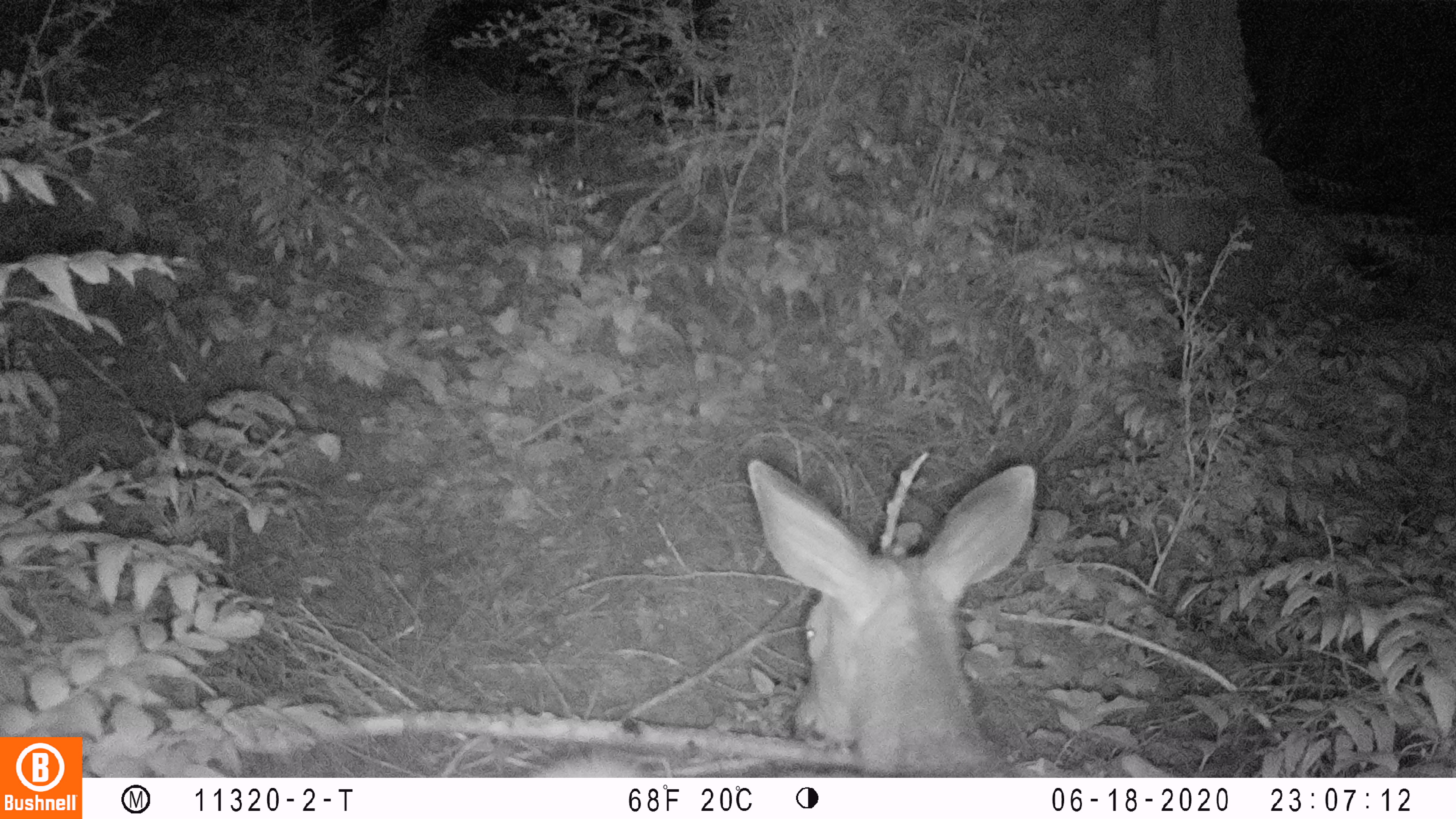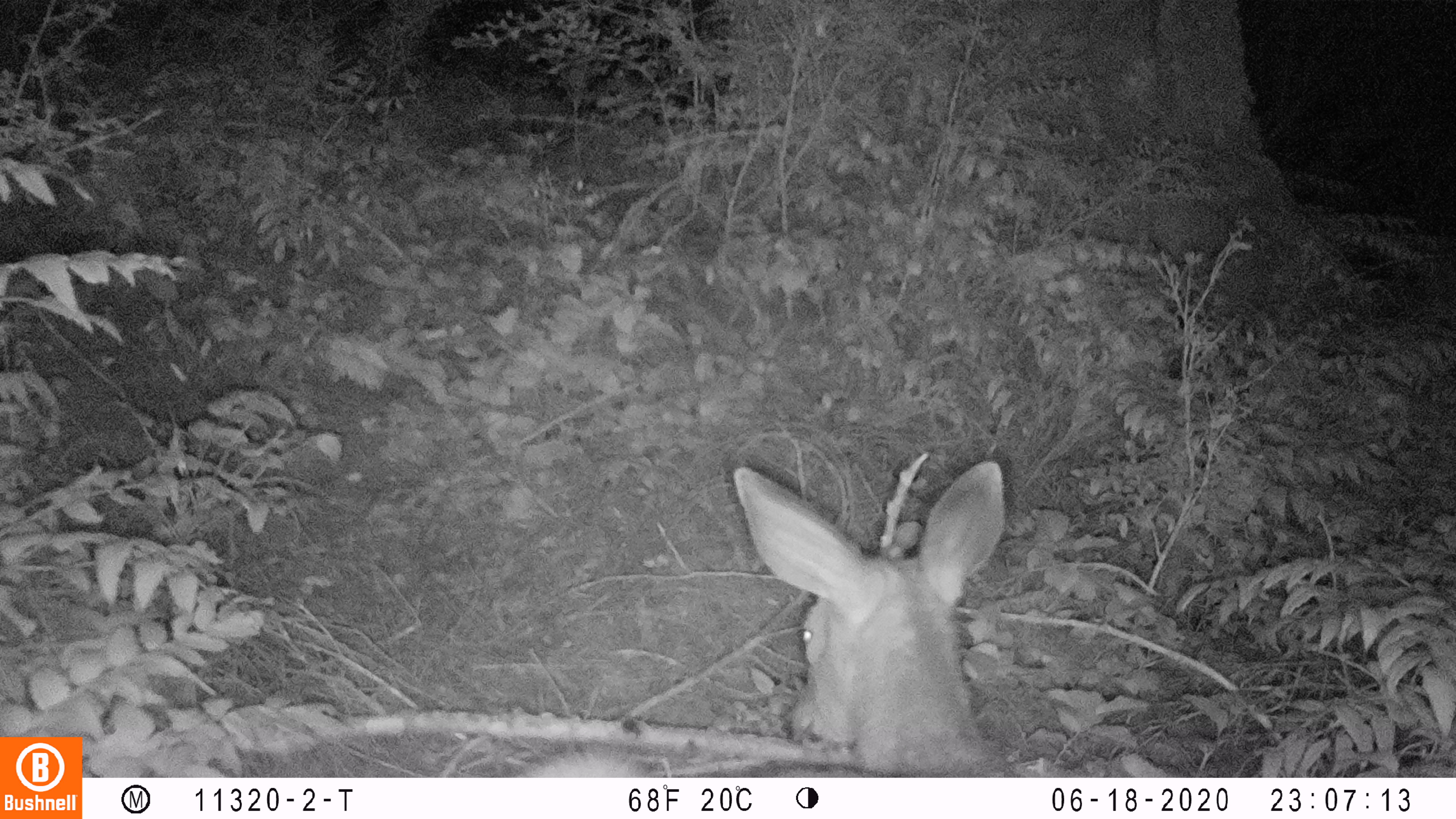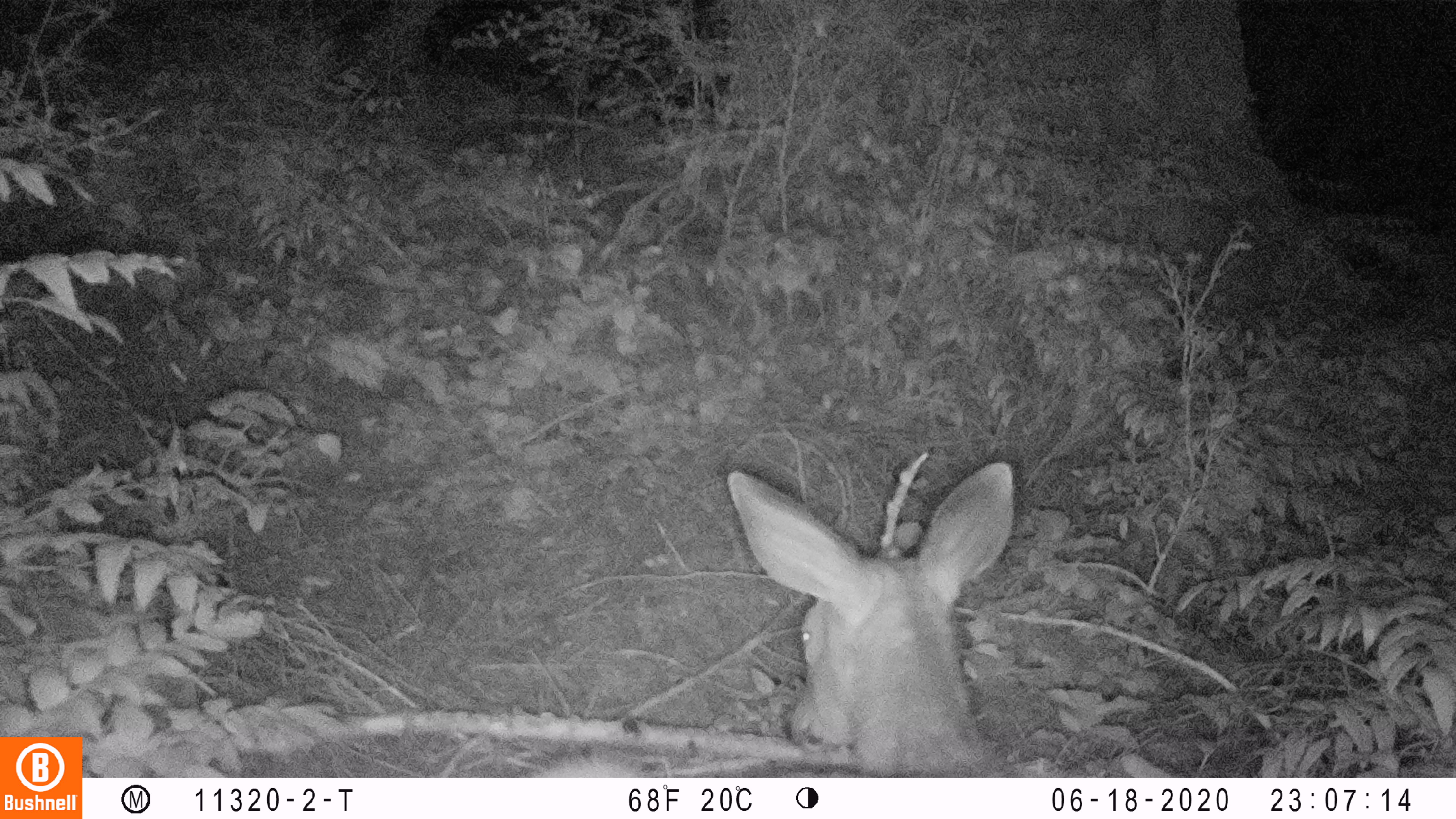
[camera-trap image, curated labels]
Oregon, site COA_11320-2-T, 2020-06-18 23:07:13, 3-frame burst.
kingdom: Animalia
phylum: Chordata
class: Mammalia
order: Artiodactyla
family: Cervidae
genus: Odocoileus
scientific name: Odocoileus hemionus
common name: black-tailed deer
Black-tailed deer (Odocoileus hemionus).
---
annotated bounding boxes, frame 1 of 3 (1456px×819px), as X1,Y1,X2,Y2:
black-tailed deer: 539,452,1041,776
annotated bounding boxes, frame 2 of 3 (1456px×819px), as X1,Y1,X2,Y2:
black-tailed deer: 520,454,1017,772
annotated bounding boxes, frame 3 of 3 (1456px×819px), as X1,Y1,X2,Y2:
black-tailed deer: 531,444,1020,774